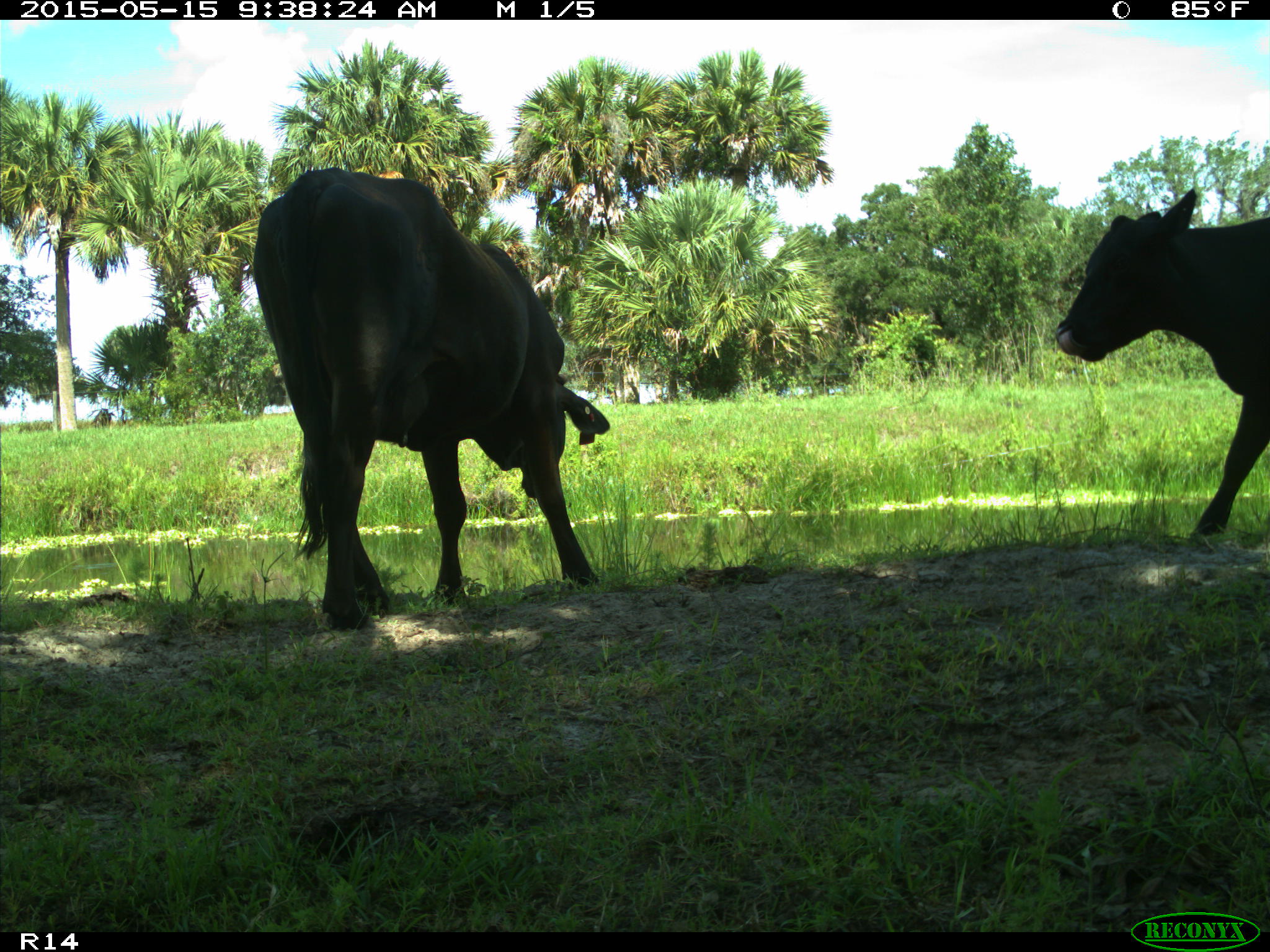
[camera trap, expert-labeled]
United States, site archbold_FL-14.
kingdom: Animalia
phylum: Chordata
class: Mammalia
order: Artiodactyla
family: Bovidae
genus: Bos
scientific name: Bos taurus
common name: domestic cow